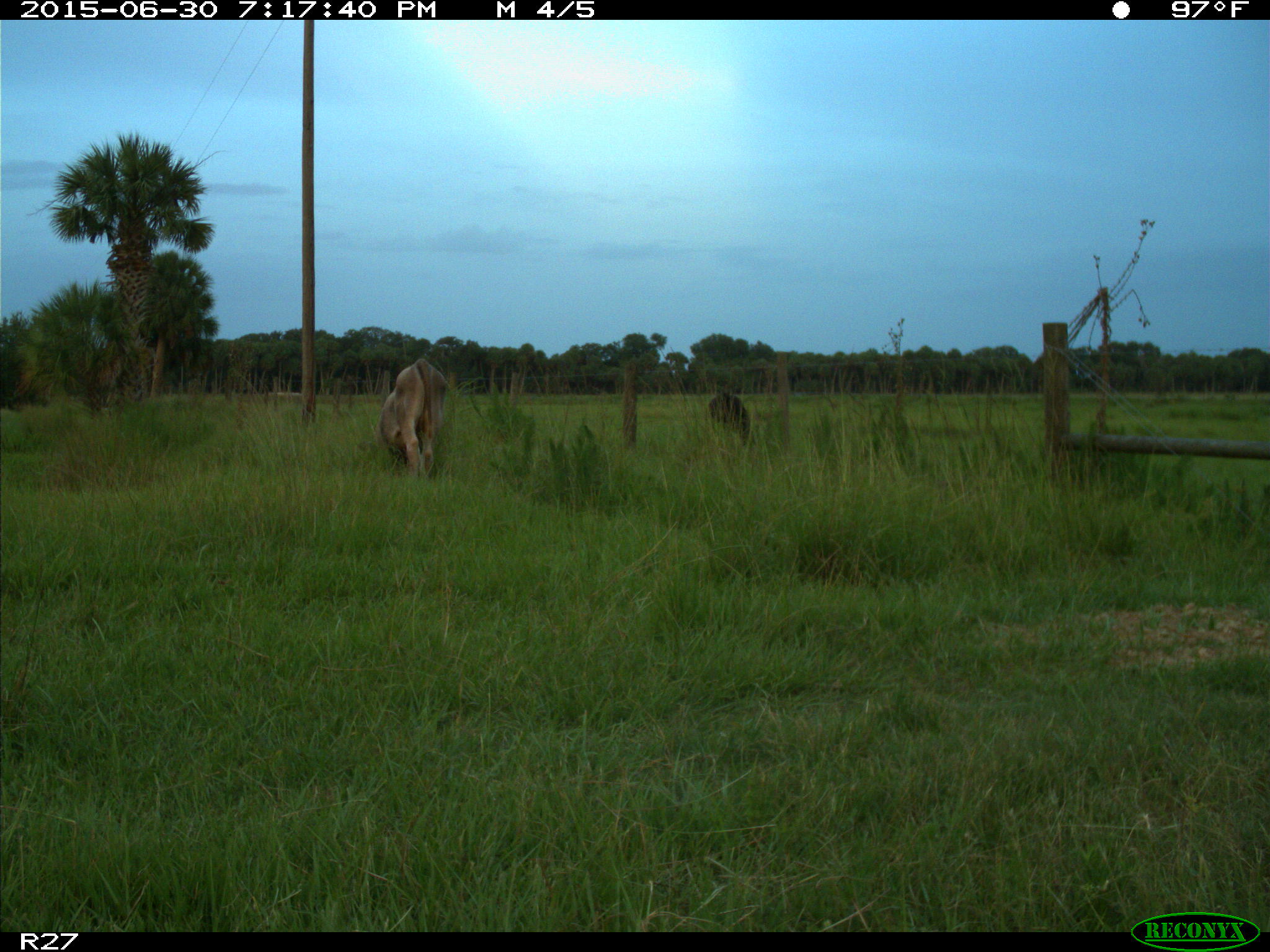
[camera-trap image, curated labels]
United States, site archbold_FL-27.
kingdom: Animalia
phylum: Chordata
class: Mammalia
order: Artiodactyla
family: Bovidae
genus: Bos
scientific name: Bos taurus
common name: domestic cow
Bos taurus (domestic cow).